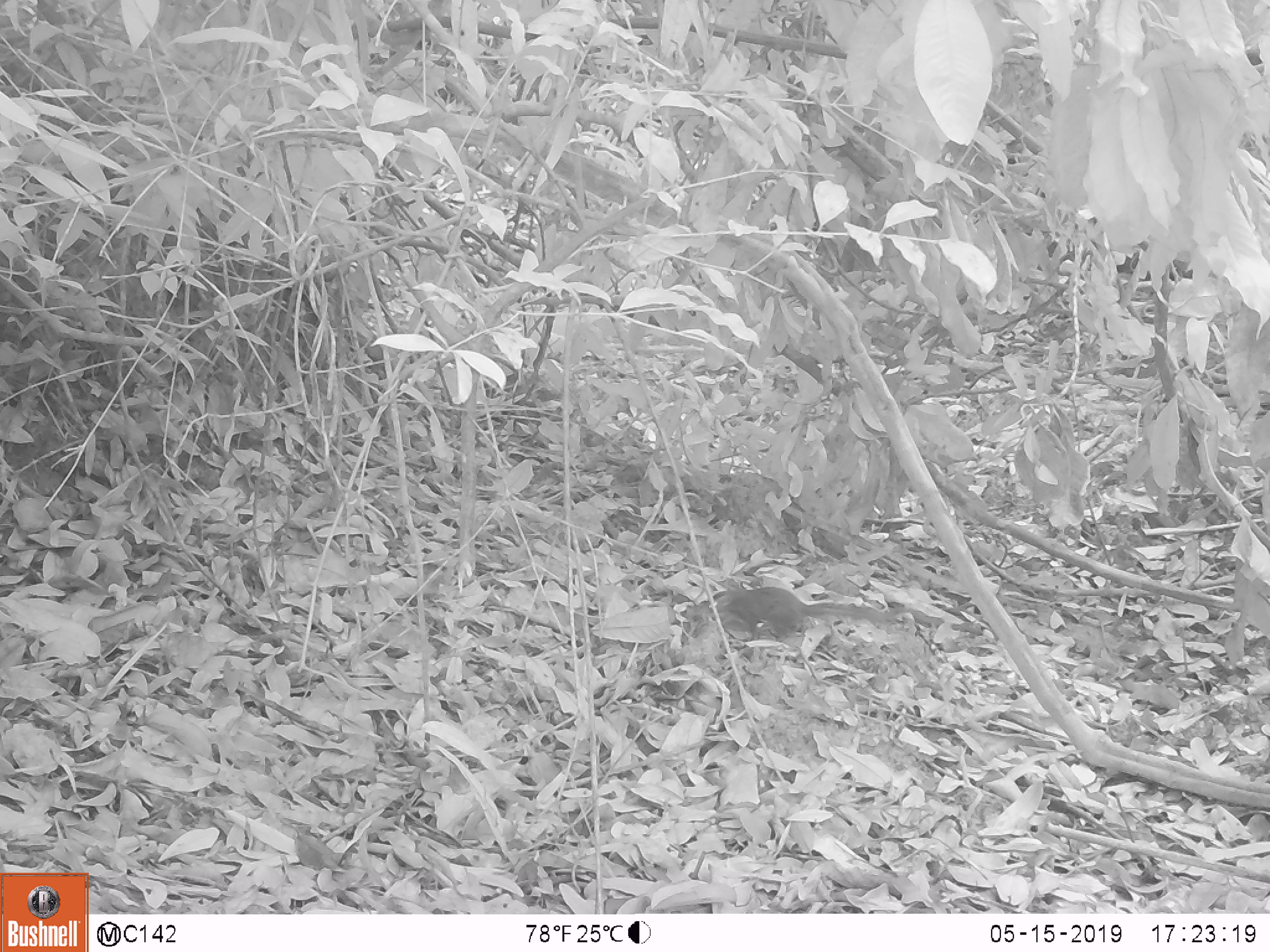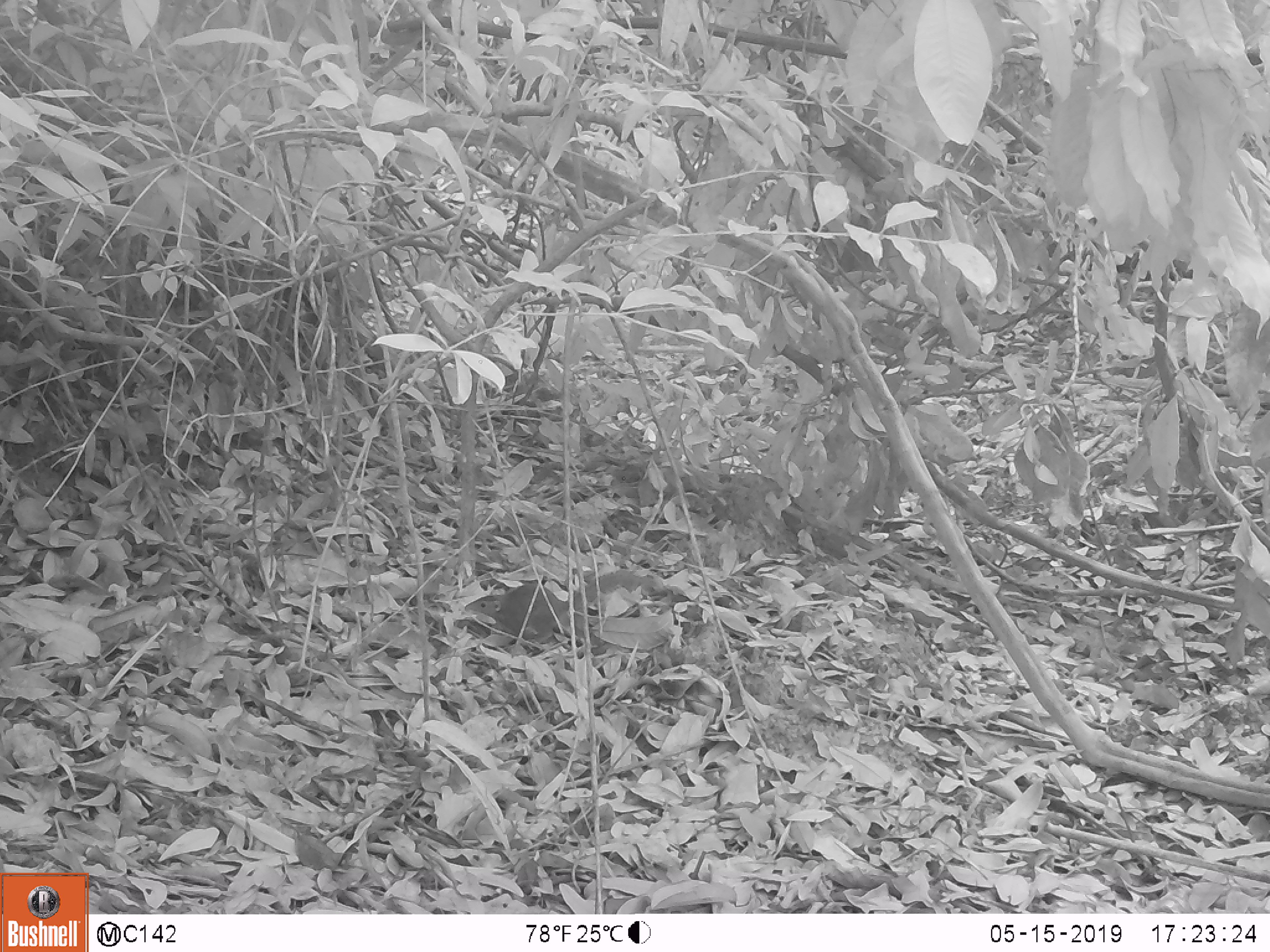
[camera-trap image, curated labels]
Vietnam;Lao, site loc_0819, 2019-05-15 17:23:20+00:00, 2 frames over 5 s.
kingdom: Animalia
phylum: Chordata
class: Mammalia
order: Scandentia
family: Tupaiidae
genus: Tupaia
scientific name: Tupaia belangeri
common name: northern treeshrew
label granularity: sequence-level